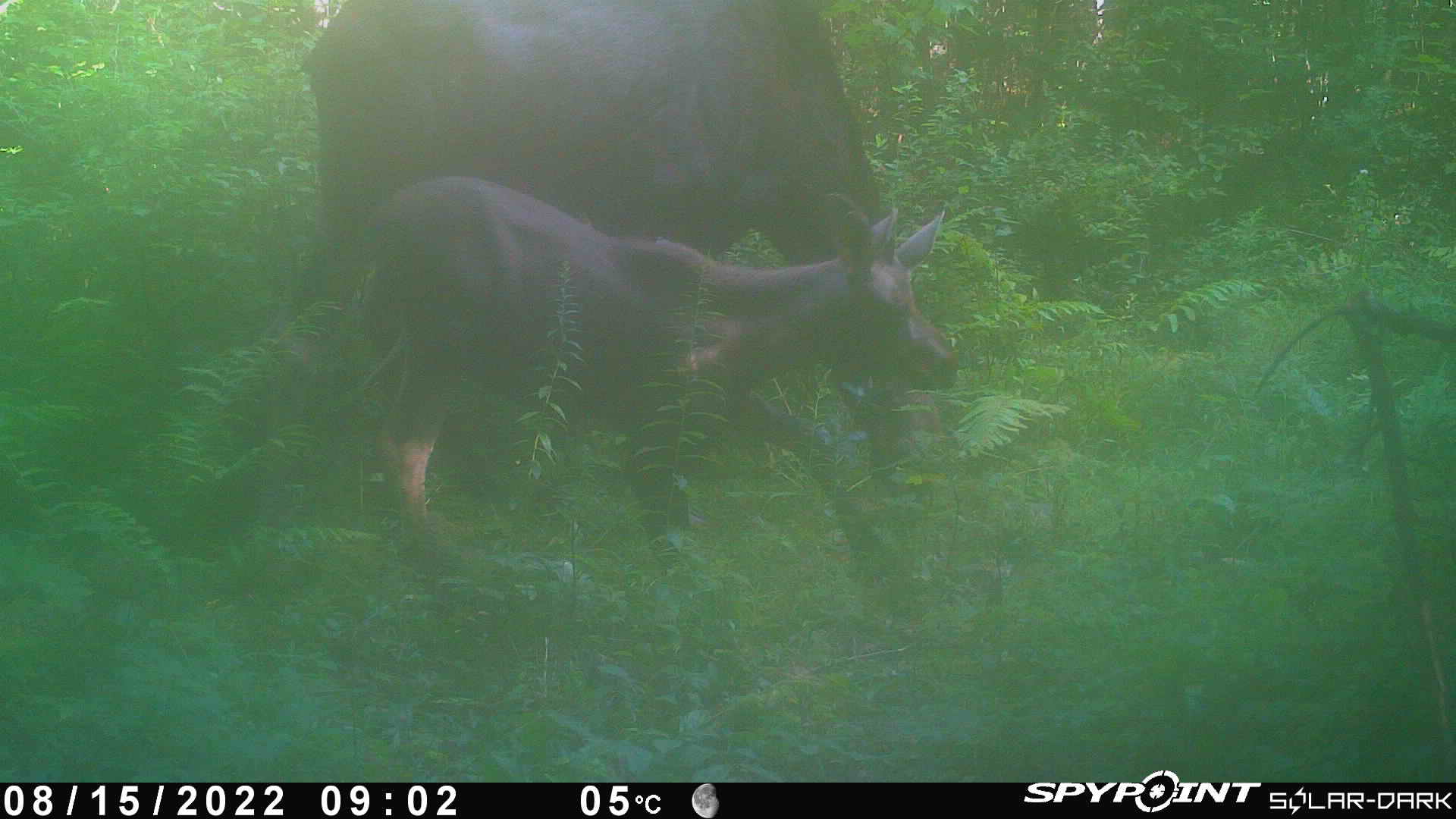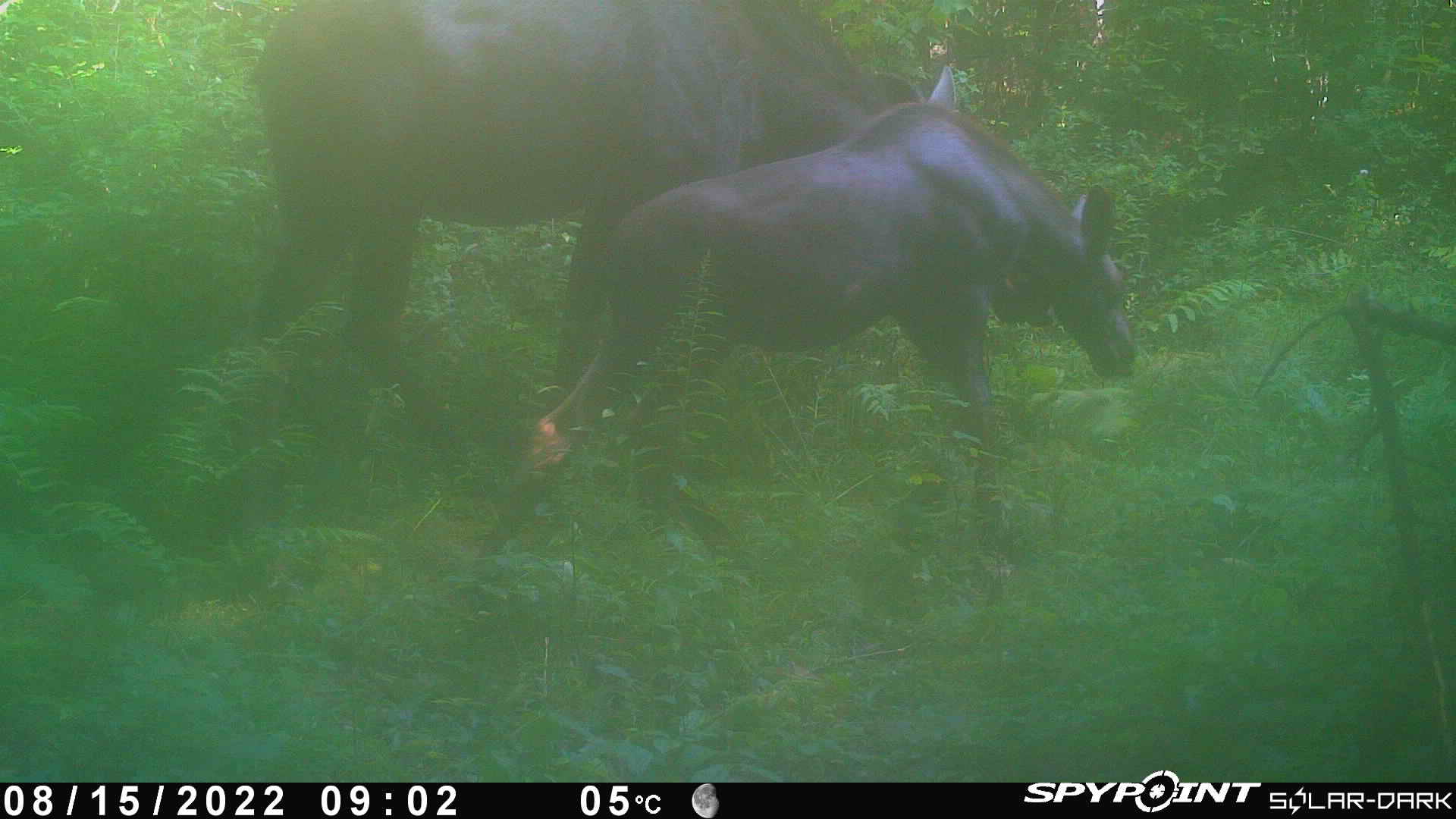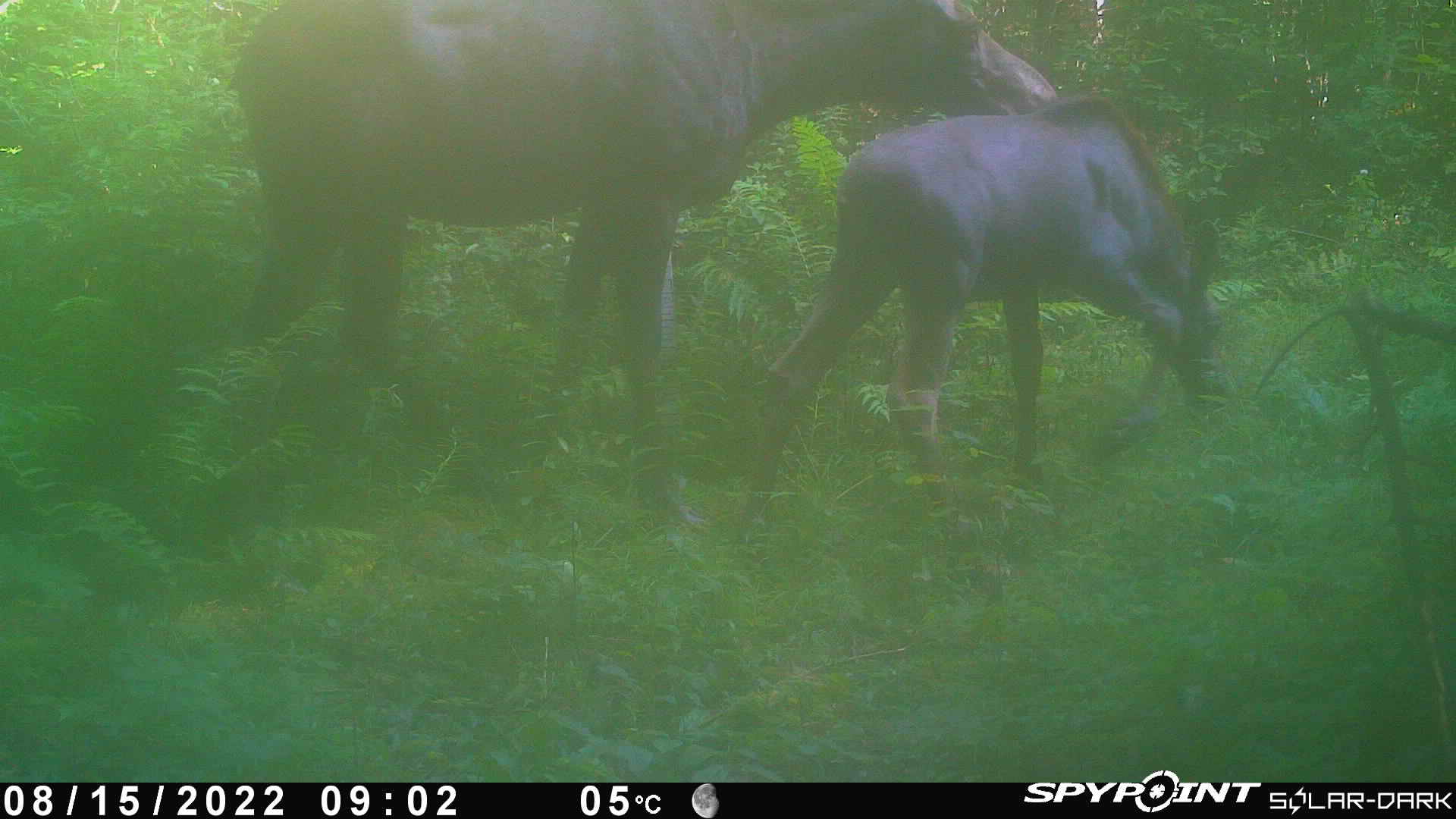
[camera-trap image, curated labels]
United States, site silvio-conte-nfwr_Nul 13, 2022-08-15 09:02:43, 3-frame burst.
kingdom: Animalia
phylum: Chordata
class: Mammalia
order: Artiodactyla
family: Cervidae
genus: Alces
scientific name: Alces alces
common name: moose